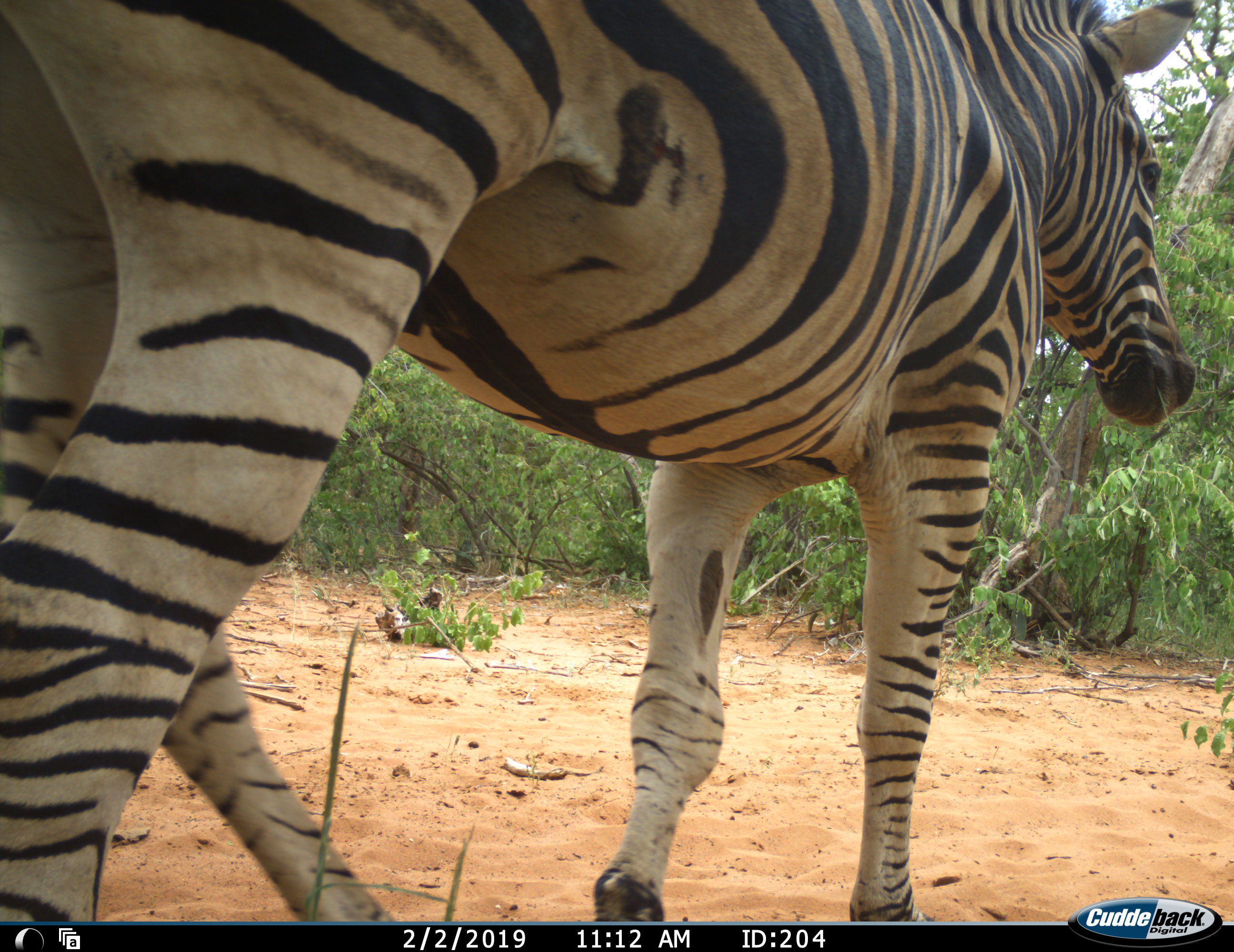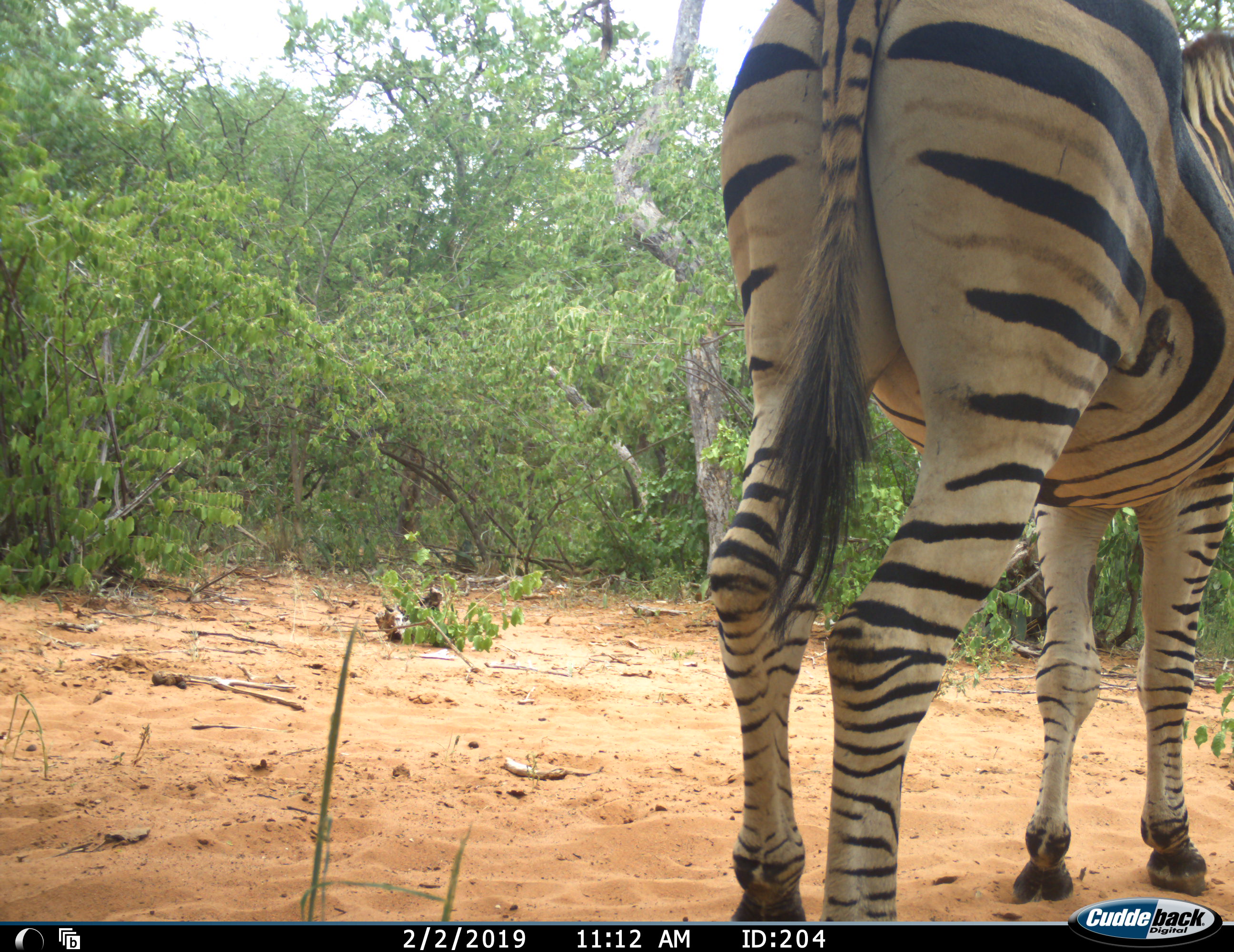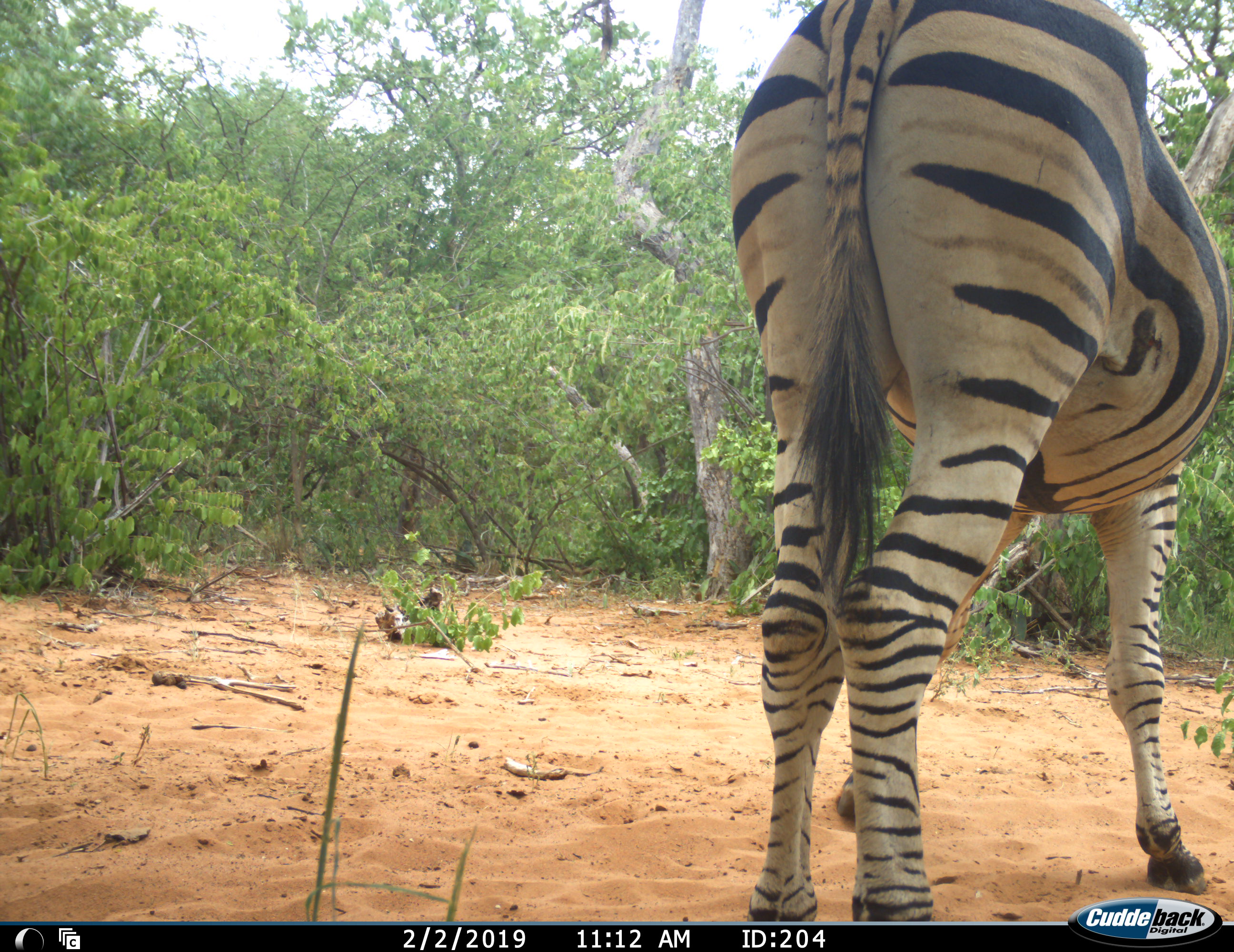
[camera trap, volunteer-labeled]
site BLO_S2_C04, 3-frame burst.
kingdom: Animalia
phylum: Chordata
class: Mammalia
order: Perissodactyla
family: Equidae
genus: Equus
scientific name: Equus quagga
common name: plains zebra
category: zebraplains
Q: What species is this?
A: Zebraplains (plains zebra) (Equus quagga).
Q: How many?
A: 1.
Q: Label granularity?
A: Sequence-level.